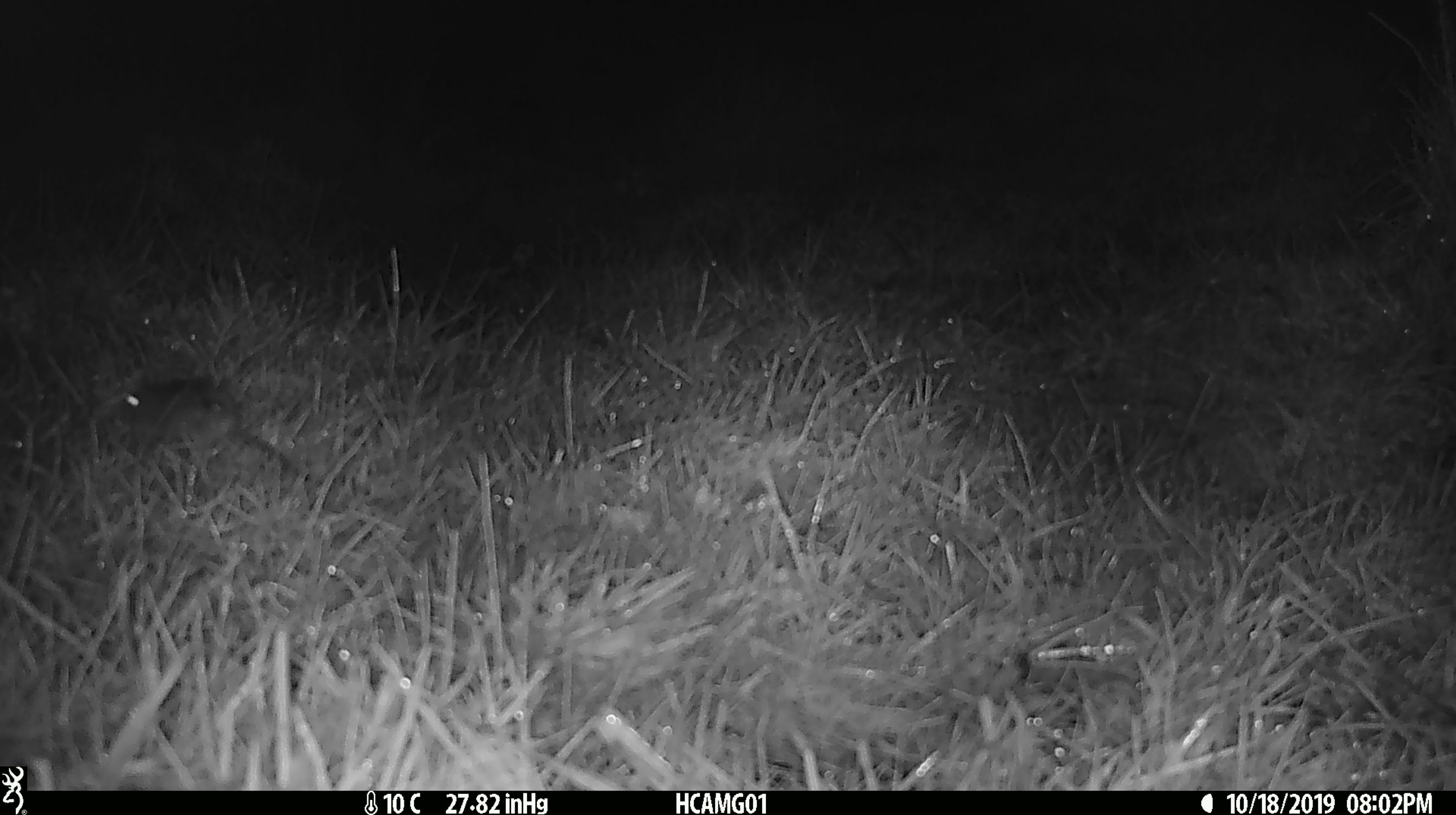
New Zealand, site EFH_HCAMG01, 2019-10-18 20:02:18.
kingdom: Animalia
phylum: Chordata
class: Mammalia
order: Rodentia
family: Muridae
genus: Mus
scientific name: Mus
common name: mouse